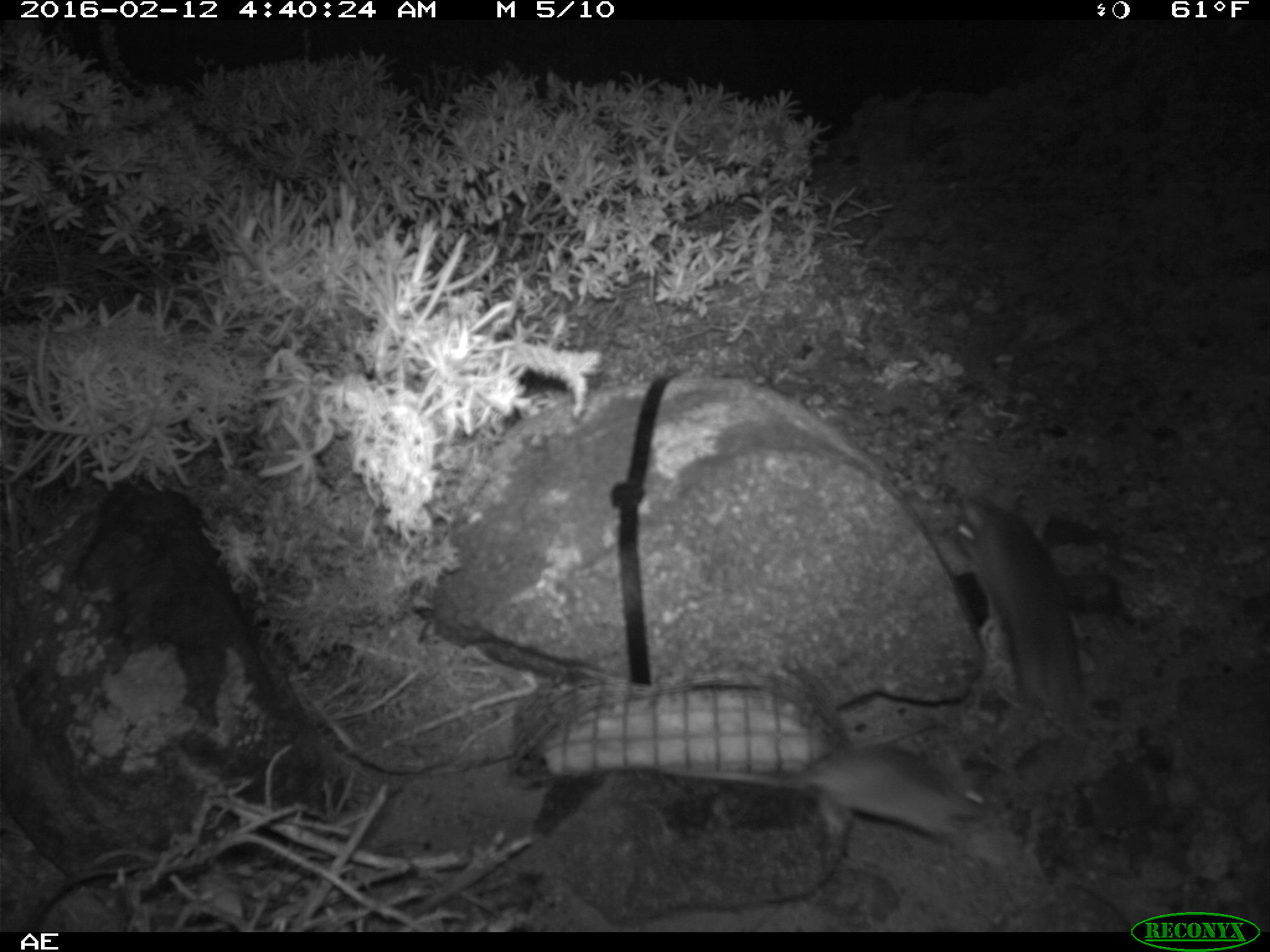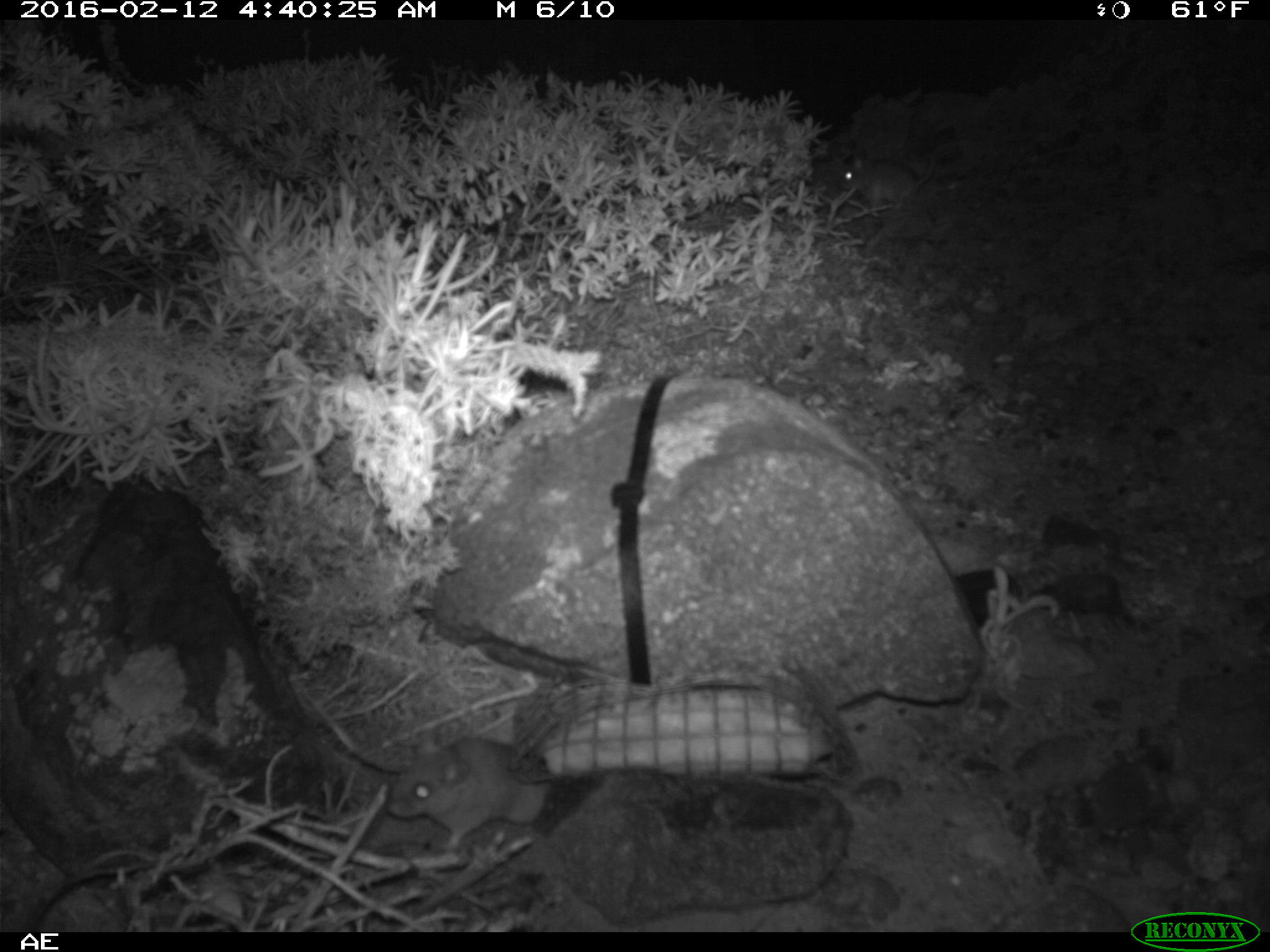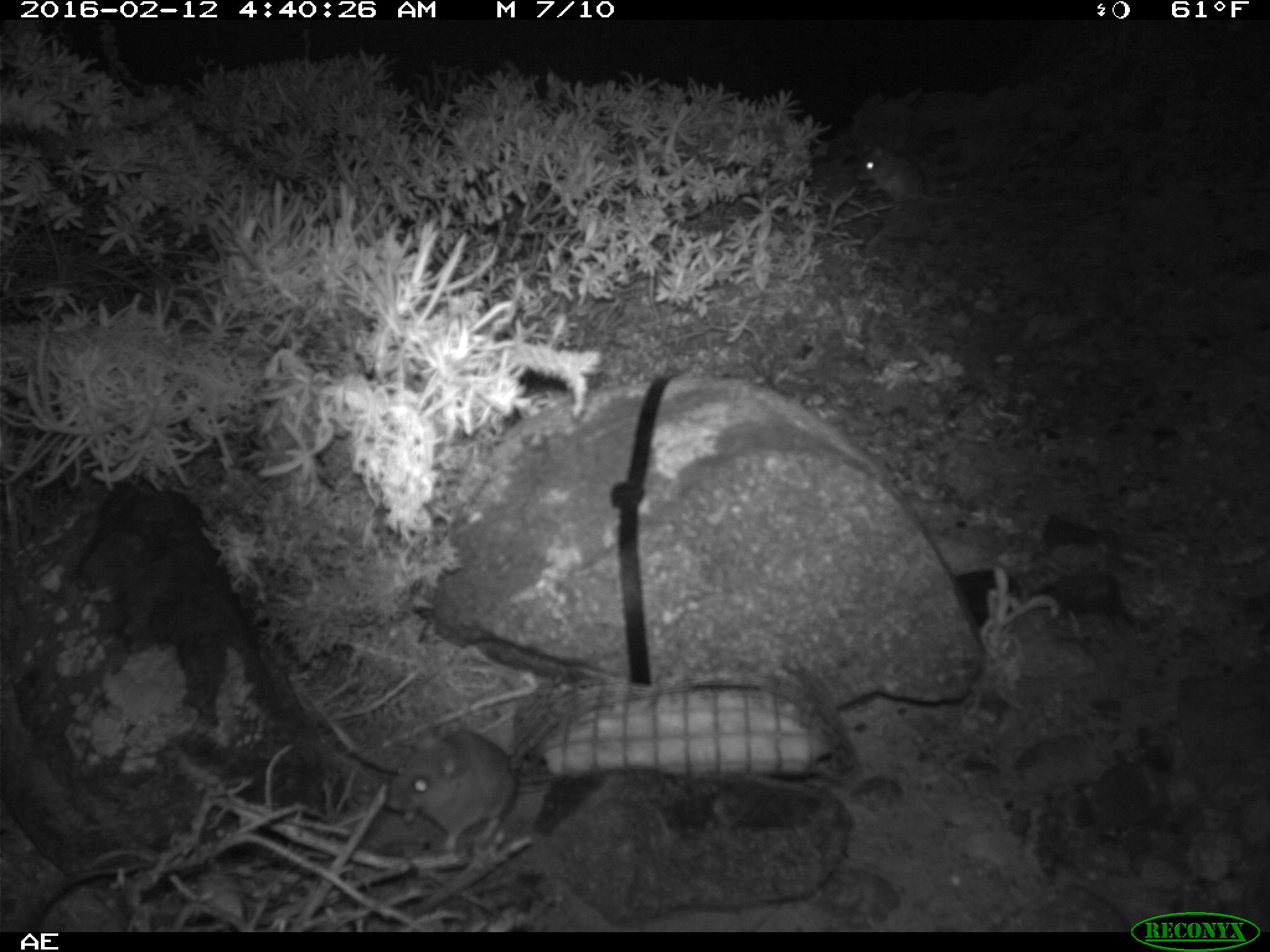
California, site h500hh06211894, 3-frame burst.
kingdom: Animalia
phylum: Chordata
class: Mammalia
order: Rodentia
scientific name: Rodentia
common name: rodent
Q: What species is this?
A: Rodent (Rodentia).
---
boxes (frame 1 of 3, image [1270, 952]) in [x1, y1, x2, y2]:
rodent: [659, 743, 988, 846]; [954, 485, 1086, 739]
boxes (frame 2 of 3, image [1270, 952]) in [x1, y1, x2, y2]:
rodent: [386, 725, 553, 850]; [841, 146, 938, 203]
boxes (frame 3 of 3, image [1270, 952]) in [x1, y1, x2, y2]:
rodent: [384, 727, 554, 853]; [856, 142, 992, 210]